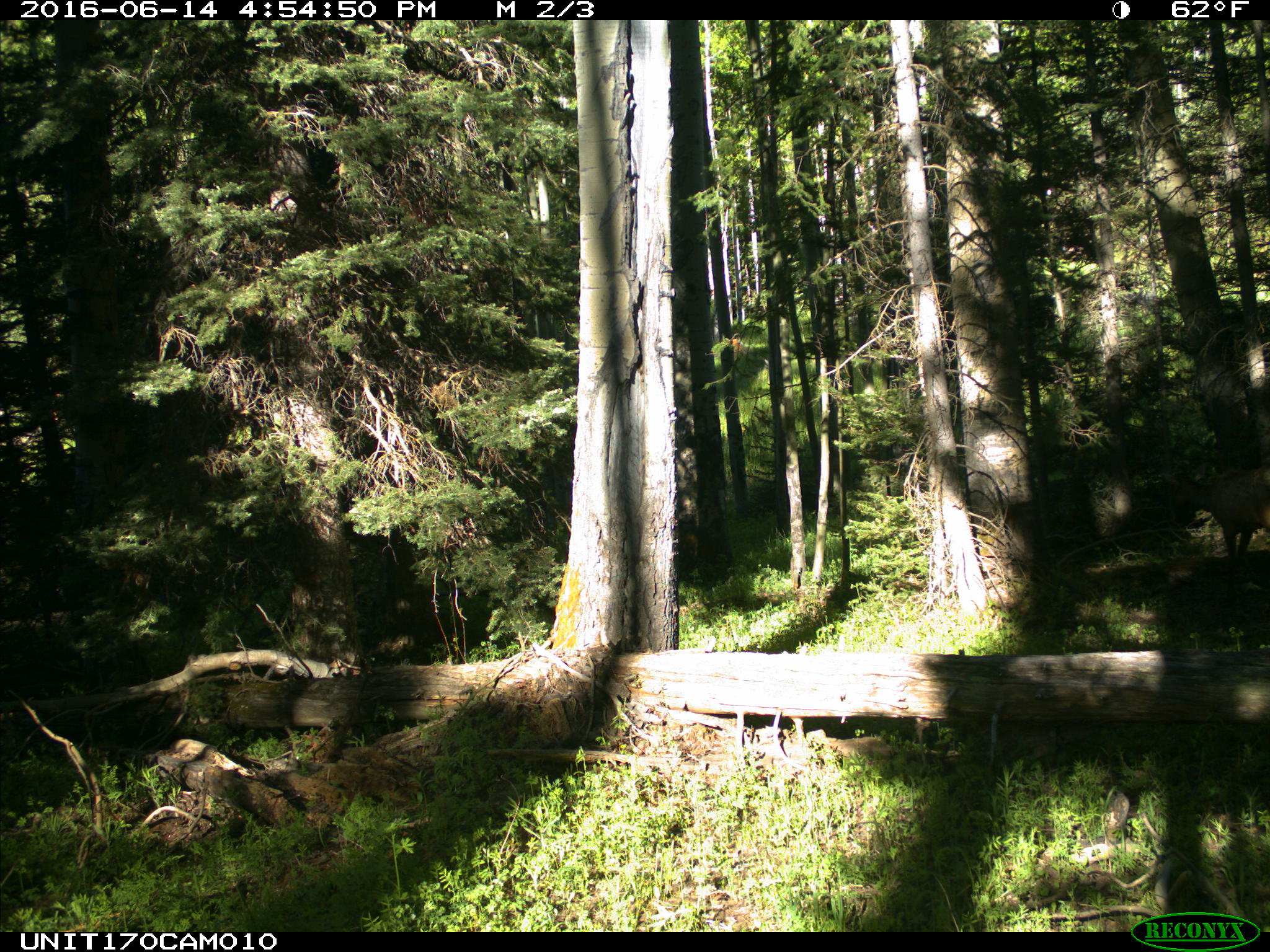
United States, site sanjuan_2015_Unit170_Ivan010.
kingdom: Animalia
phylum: Chordata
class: Mammalia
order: Artiodactyla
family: Cervidae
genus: Cervus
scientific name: Cervus elaphus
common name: red deer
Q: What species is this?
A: Cervus elaphus (red deer).